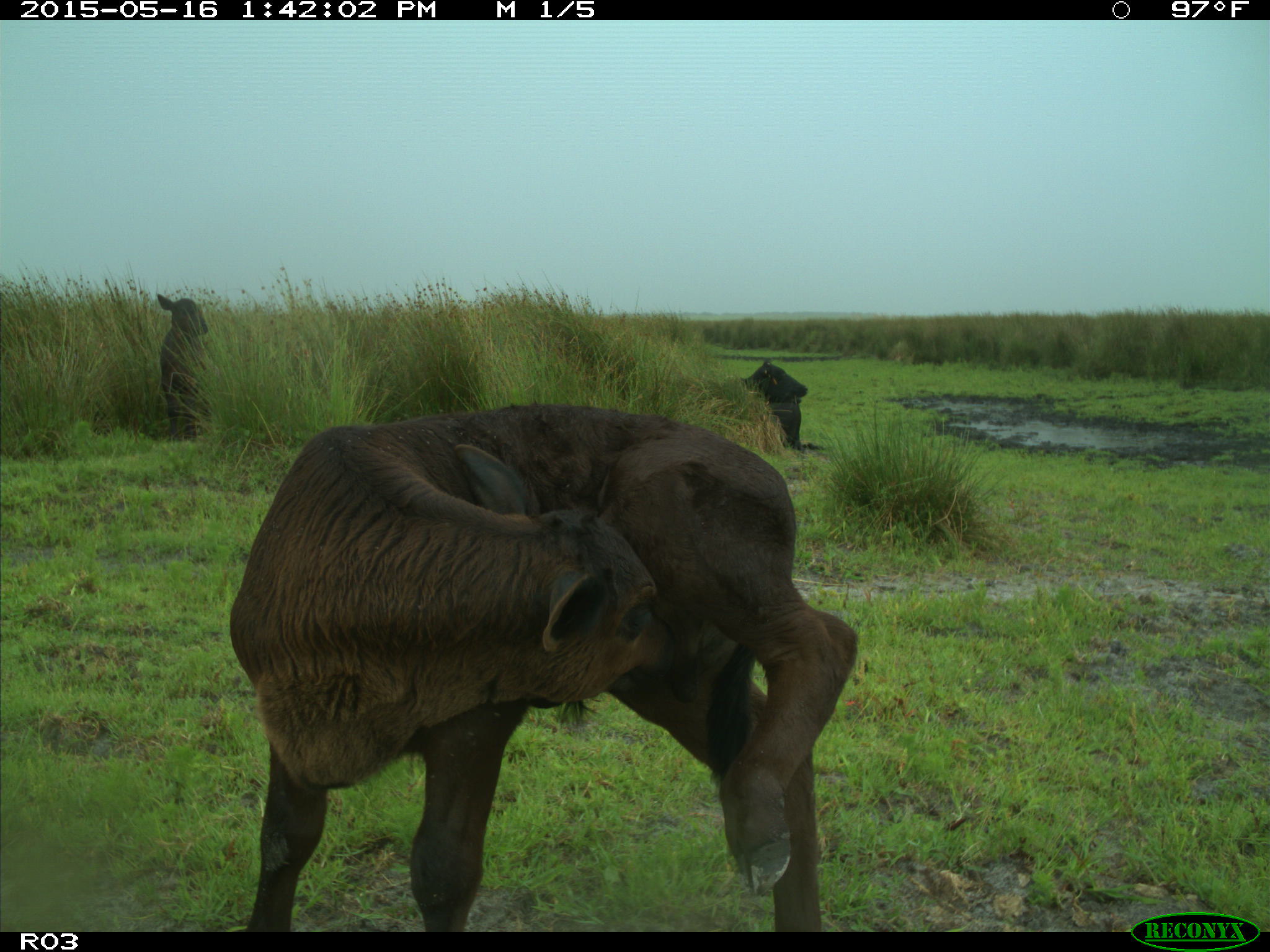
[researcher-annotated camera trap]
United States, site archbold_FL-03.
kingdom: Animalia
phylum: Chordata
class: Mammalia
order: Artiodactyla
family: Bovidae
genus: Bos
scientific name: Bos taurus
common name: domestic cow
Bos taurus (domestic cow).